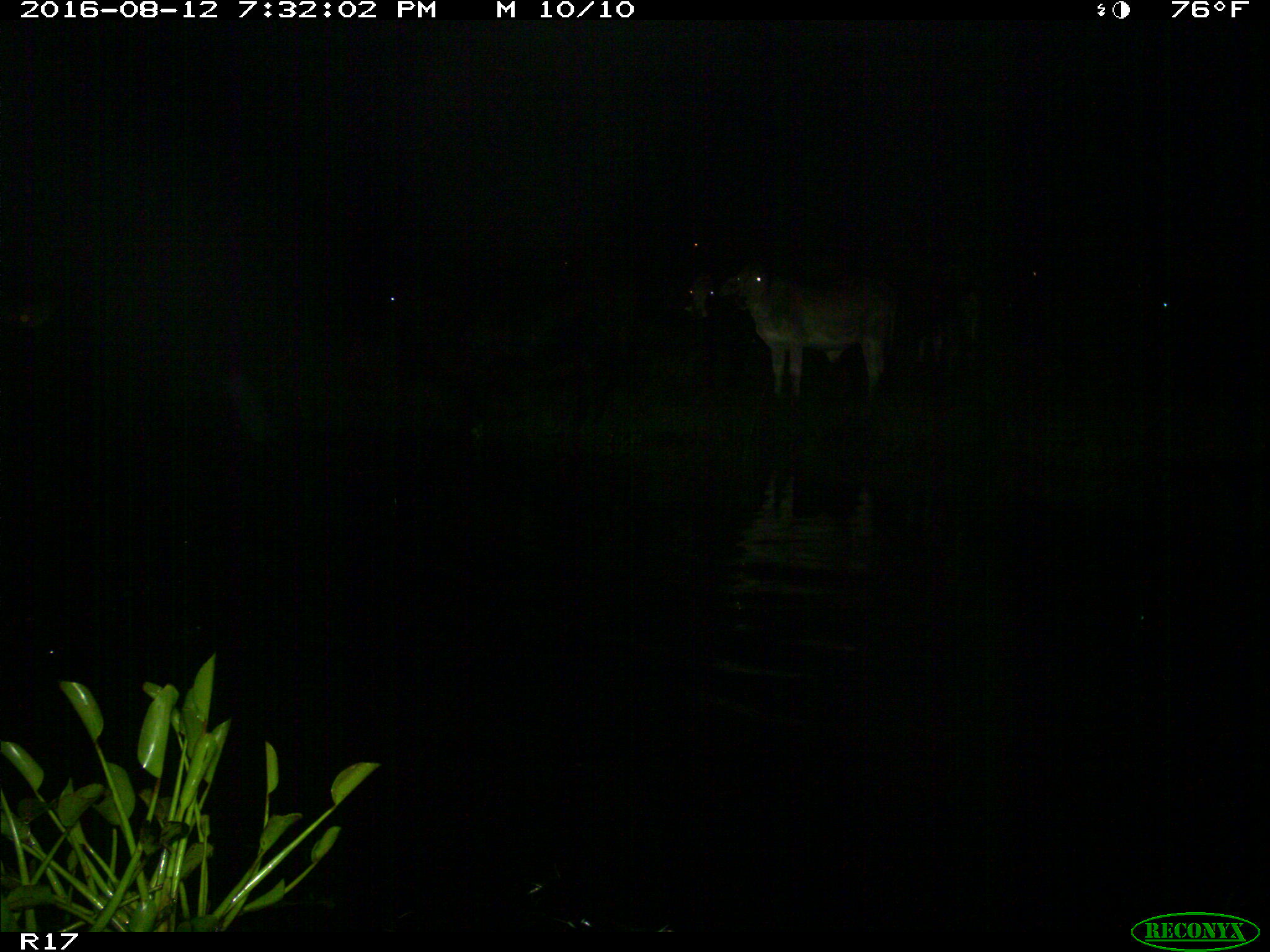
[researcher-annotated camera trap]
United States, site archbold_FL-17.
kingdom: Animalia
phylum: Chordata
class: Mammalia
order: Artiodactyla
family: Bovidae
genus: Bos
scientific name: Bos taurus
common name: domestic cow